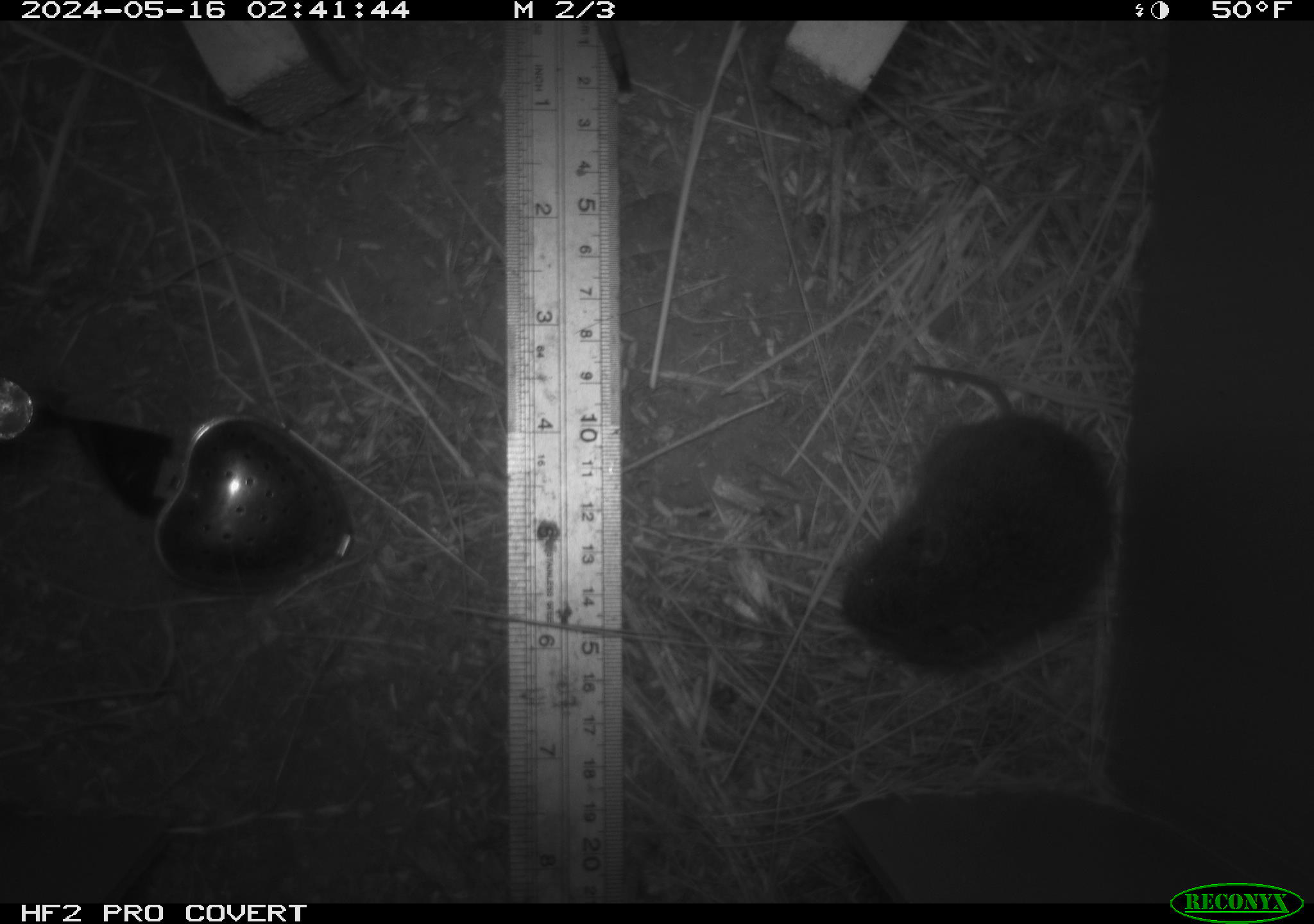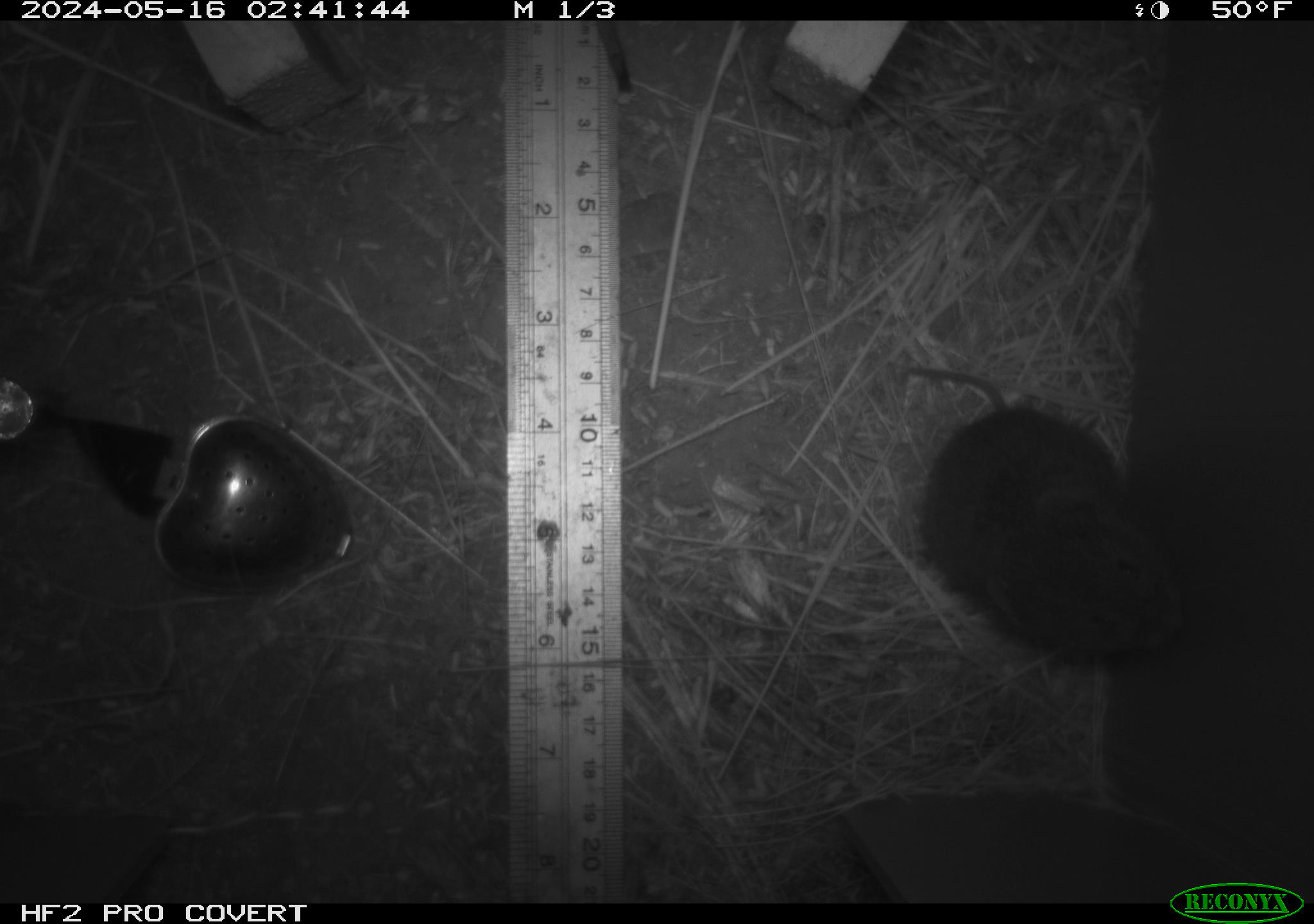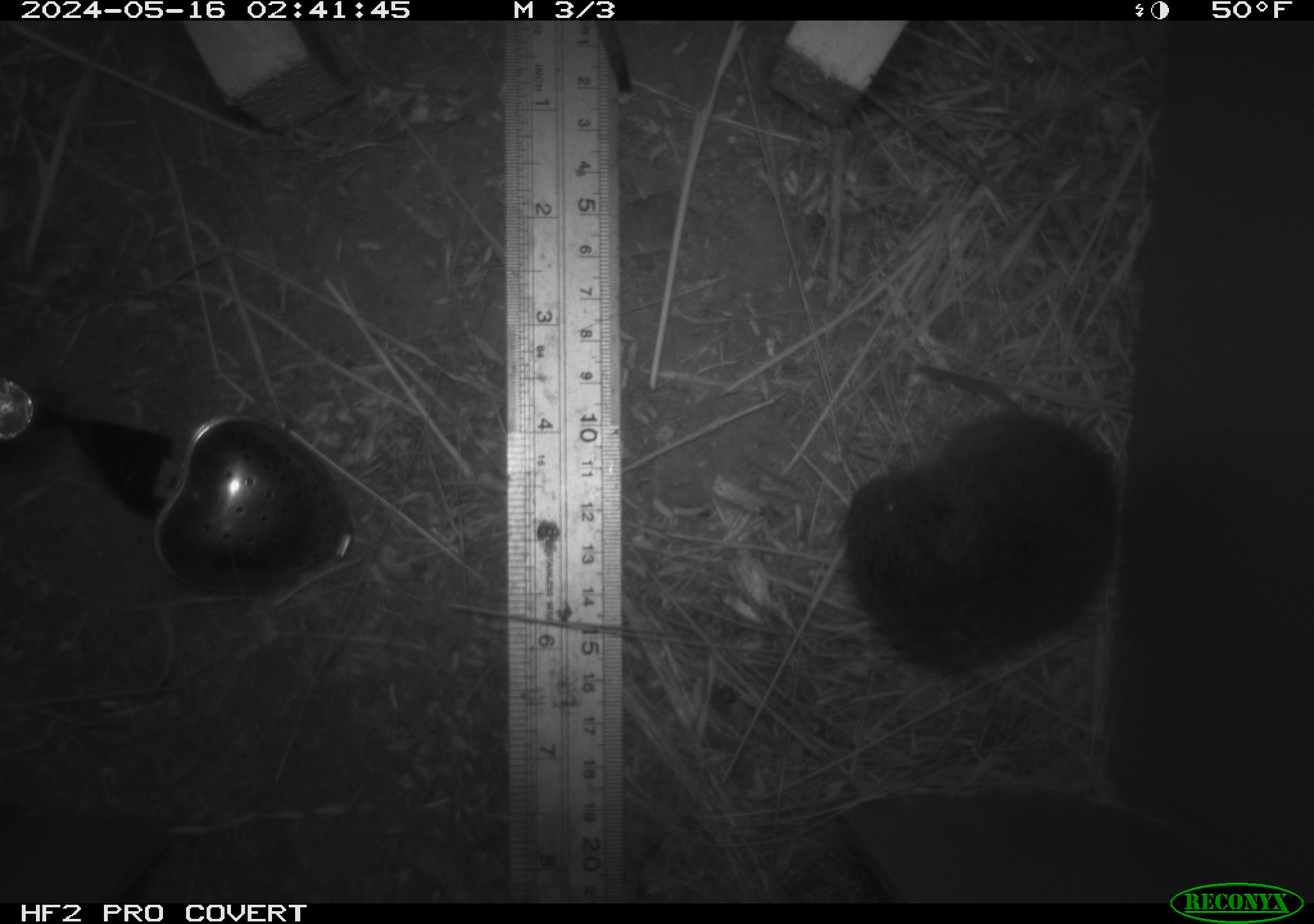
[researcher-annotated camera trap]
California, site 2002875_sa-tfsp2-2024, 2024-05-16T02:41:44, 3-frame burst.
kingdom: Animalia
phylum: Chordata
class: Mammalia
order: Rodentia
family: Cricetidae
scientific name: Arvicolinae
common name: voles, lemmings, and muskrats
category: arvicolinae subfamily